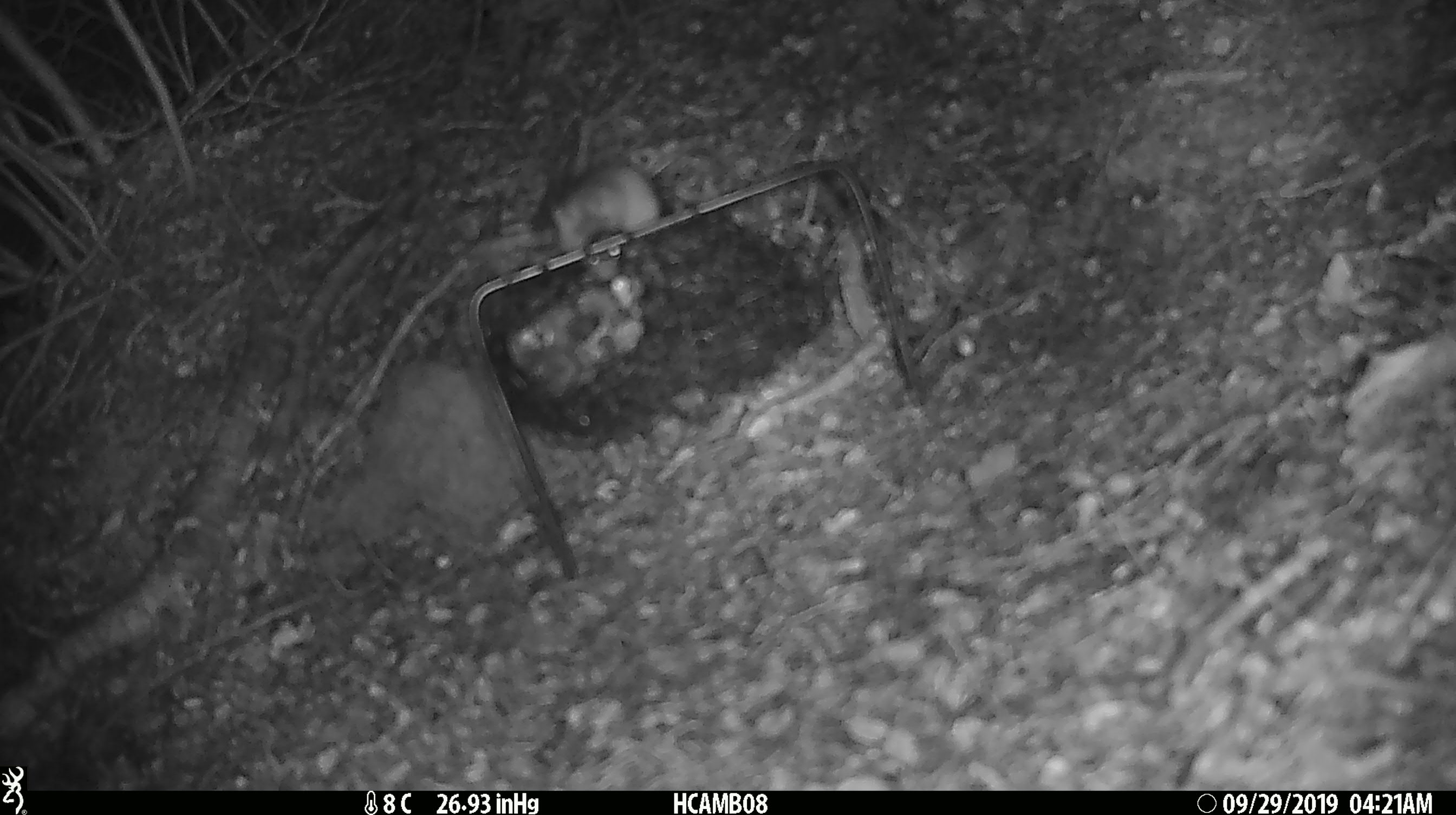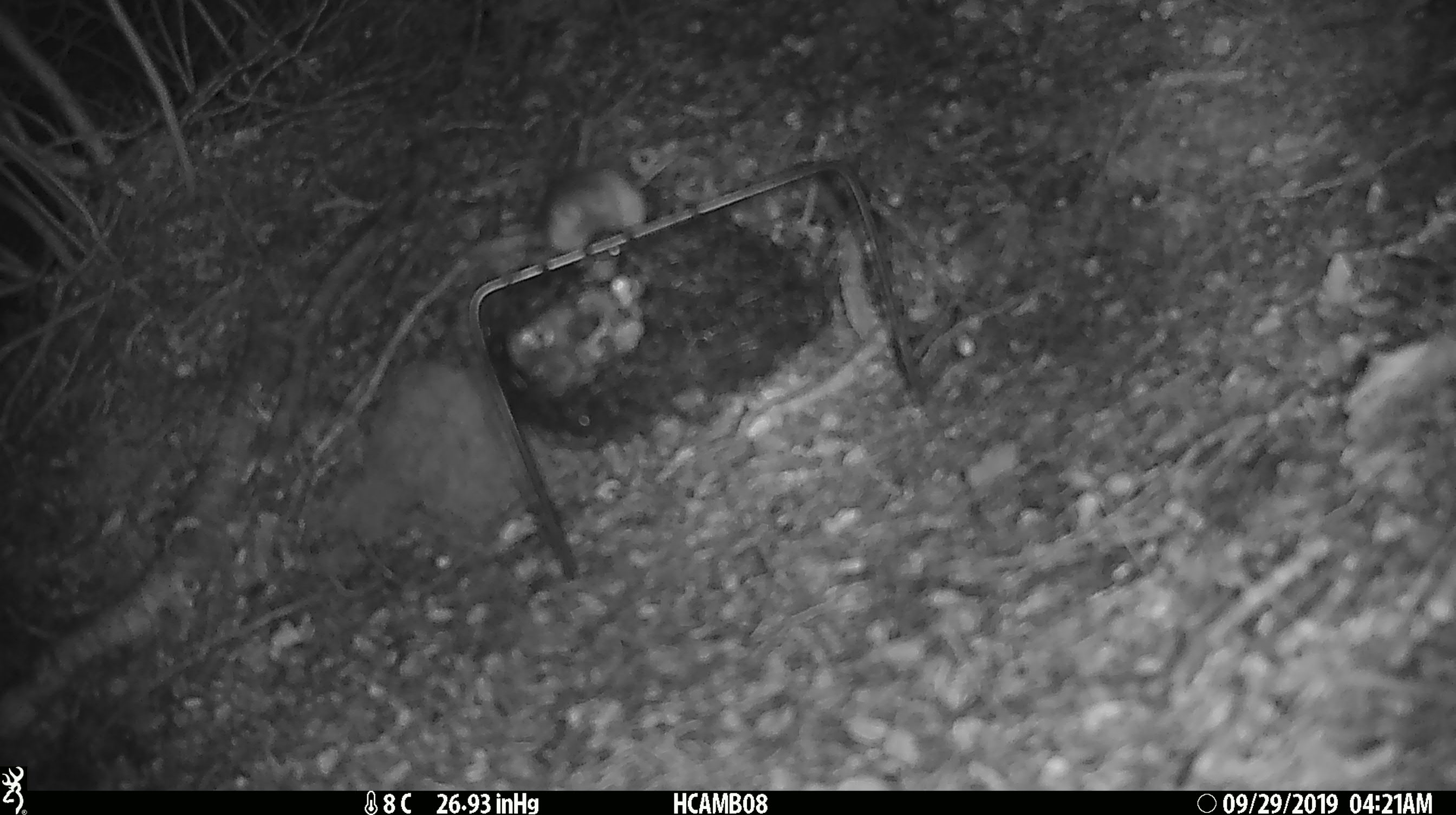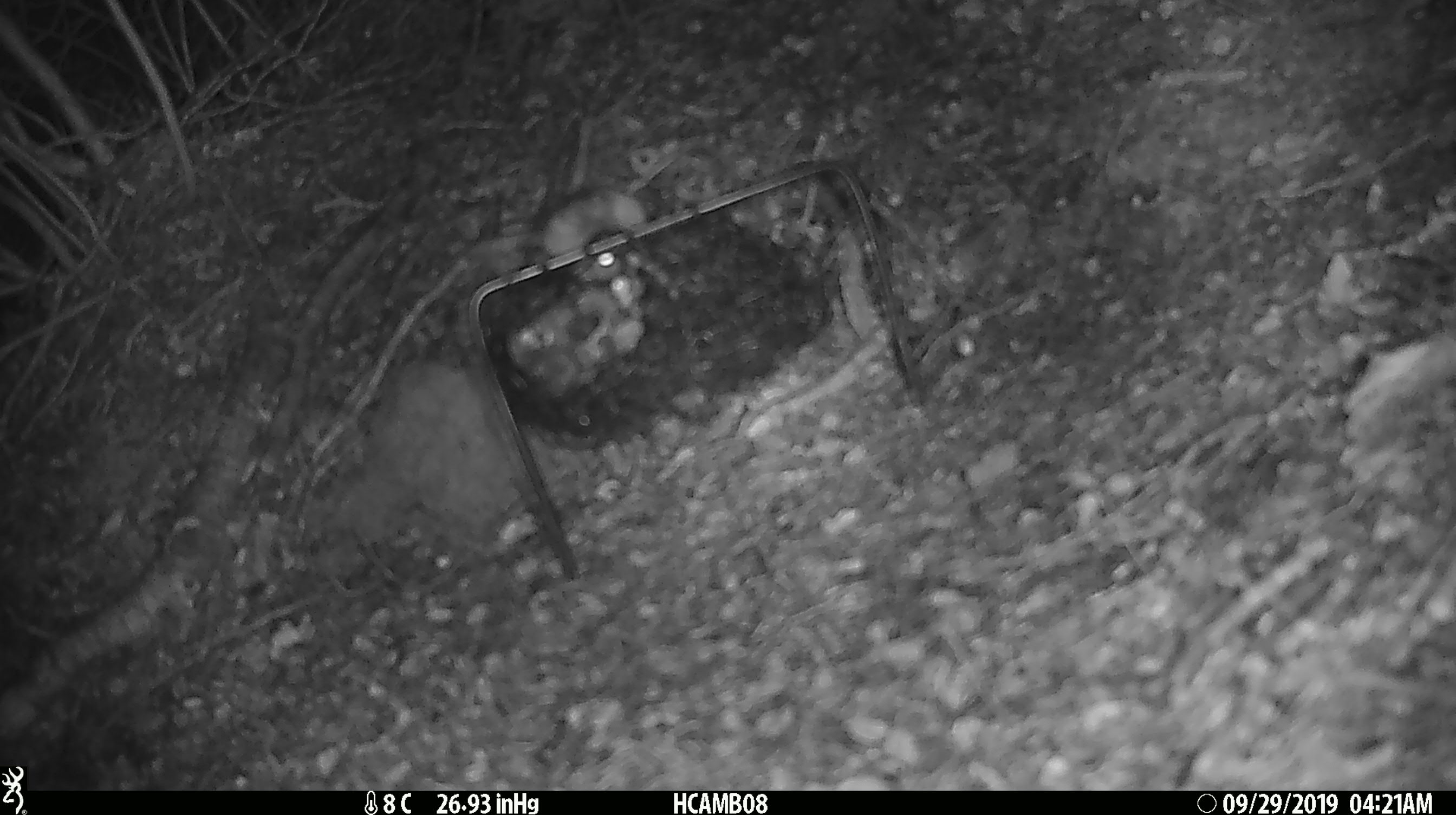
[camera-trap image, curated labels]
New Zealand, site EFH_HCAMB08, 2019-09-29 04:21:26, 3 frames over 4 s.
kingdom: Animalia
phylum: Chordata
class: Mammalia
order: Rodentia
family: Muridae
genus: Mus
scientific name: Mus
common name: mouse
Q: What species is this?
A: Mouse (Mus).